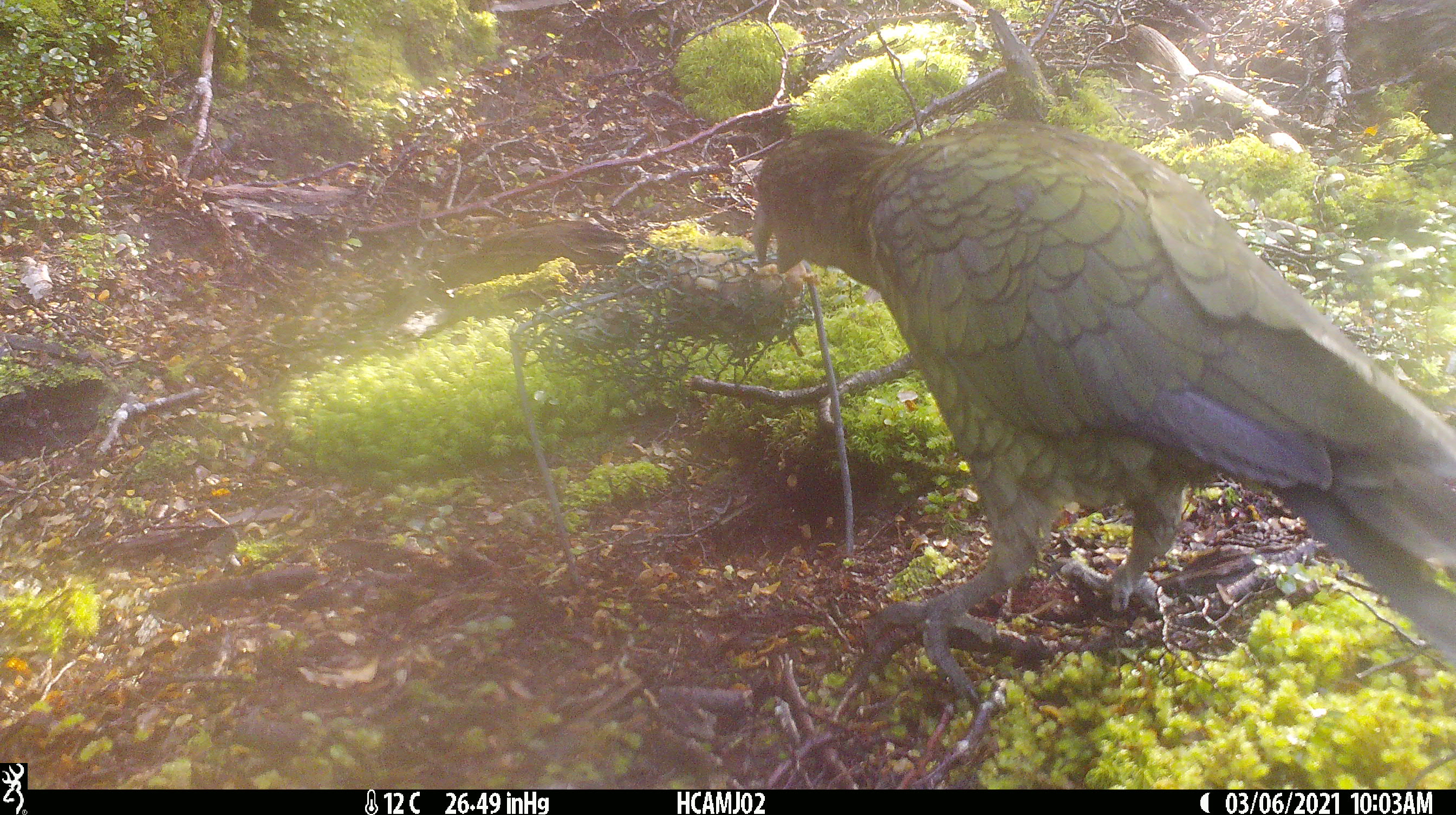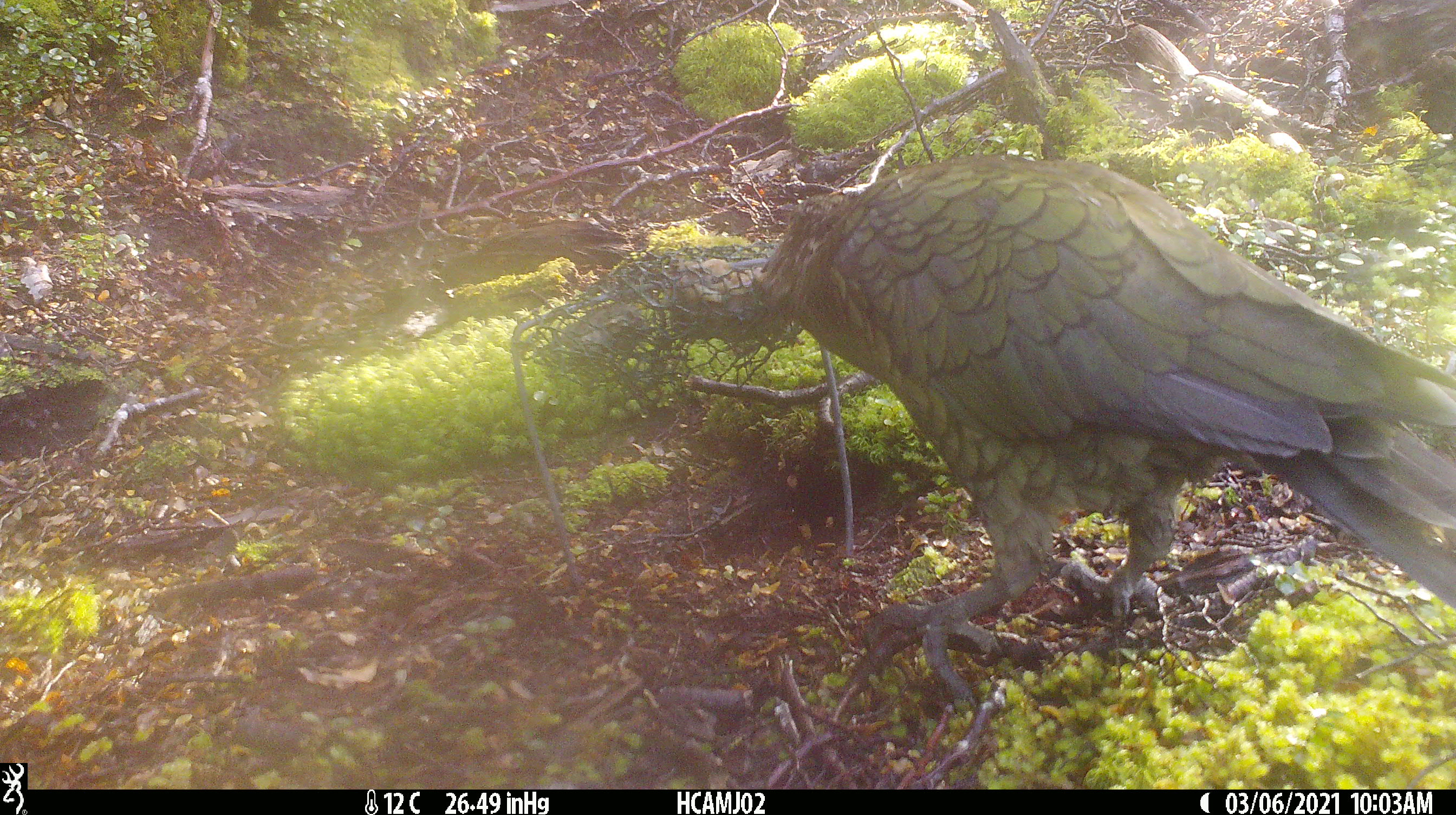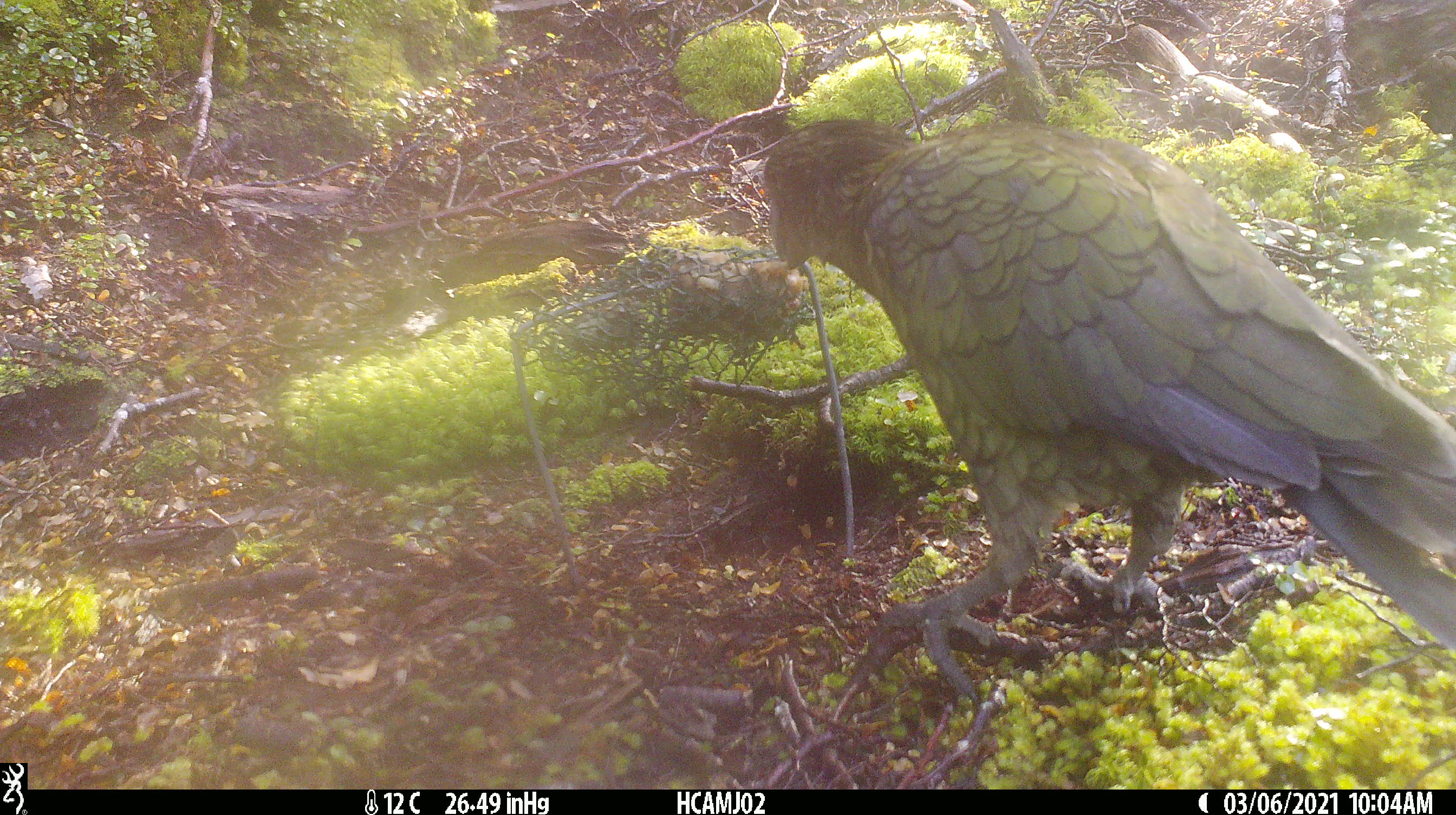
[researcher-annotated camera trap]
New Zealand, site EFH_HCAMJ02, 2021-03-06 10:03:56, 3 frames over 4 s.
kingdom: Animalia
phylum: Chordata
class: Aves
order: Psittaciformes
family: Strigopidae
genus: Nestor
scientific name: Nestor notabilis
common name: kea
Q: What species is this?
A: Kea (Nestor notabilis).